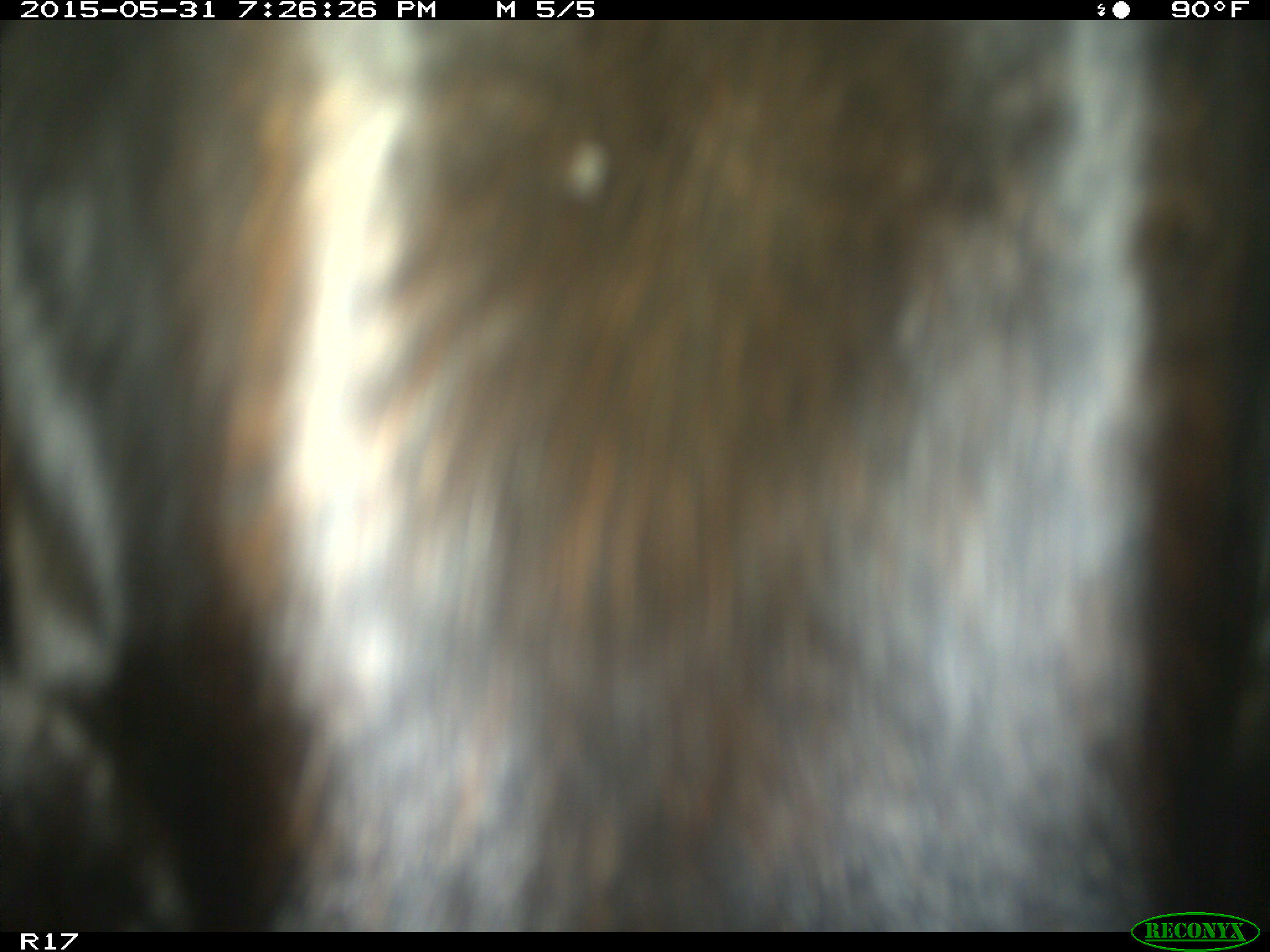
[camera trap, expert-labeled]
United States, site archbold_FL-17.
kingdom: Animalia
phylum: Chordata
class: Mammalia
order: Artiodactyla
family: Bovidae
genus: Bos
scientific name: Bos taurus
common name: domestic cow